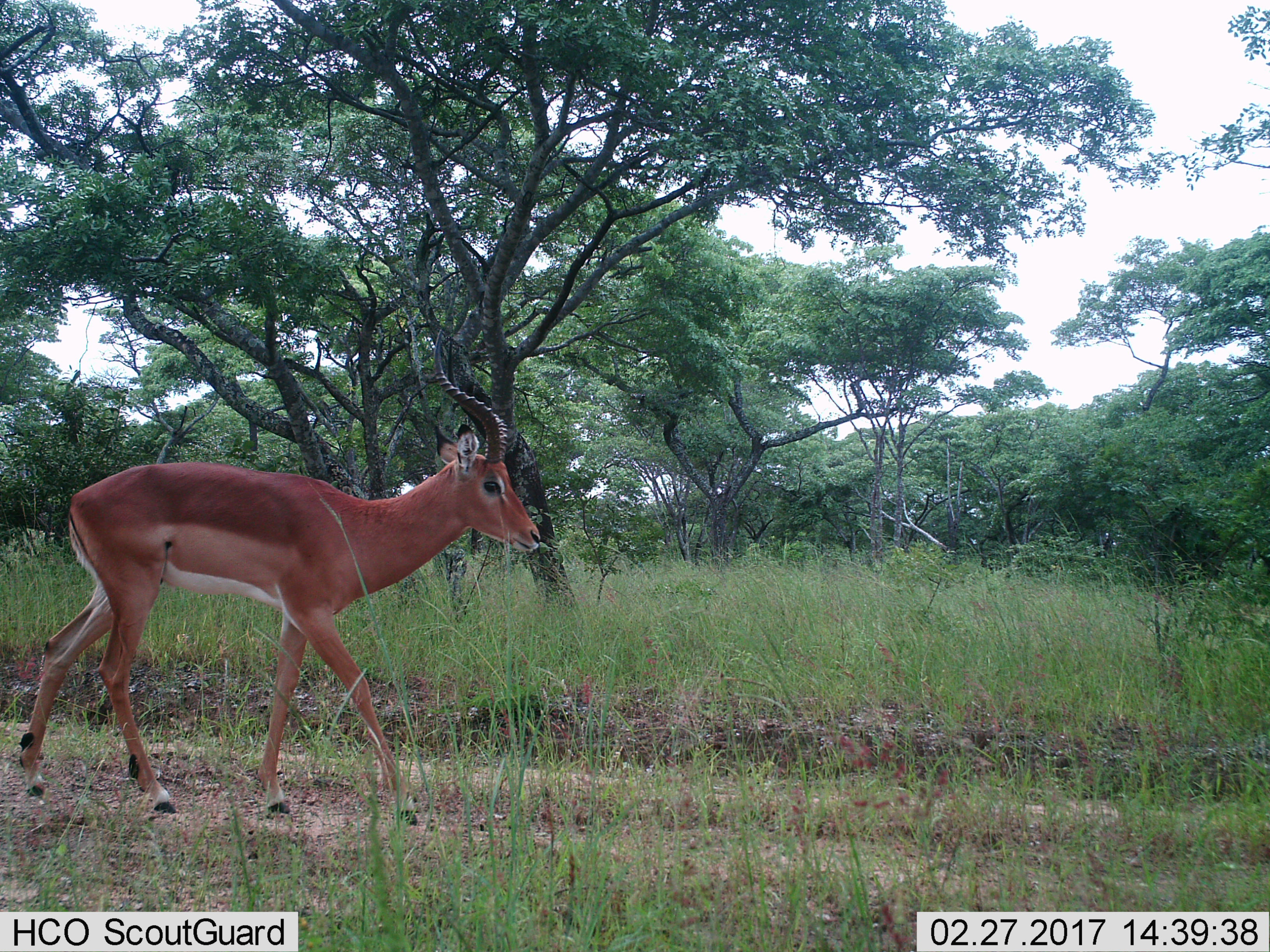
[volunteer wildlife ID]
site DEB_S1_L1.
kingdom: Animalia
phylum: Chordata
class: Mammalia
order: Artiodactyla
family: Bovidae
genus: Aepyceros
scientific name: Aepyceros melampus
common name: impala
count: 1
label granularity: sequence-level